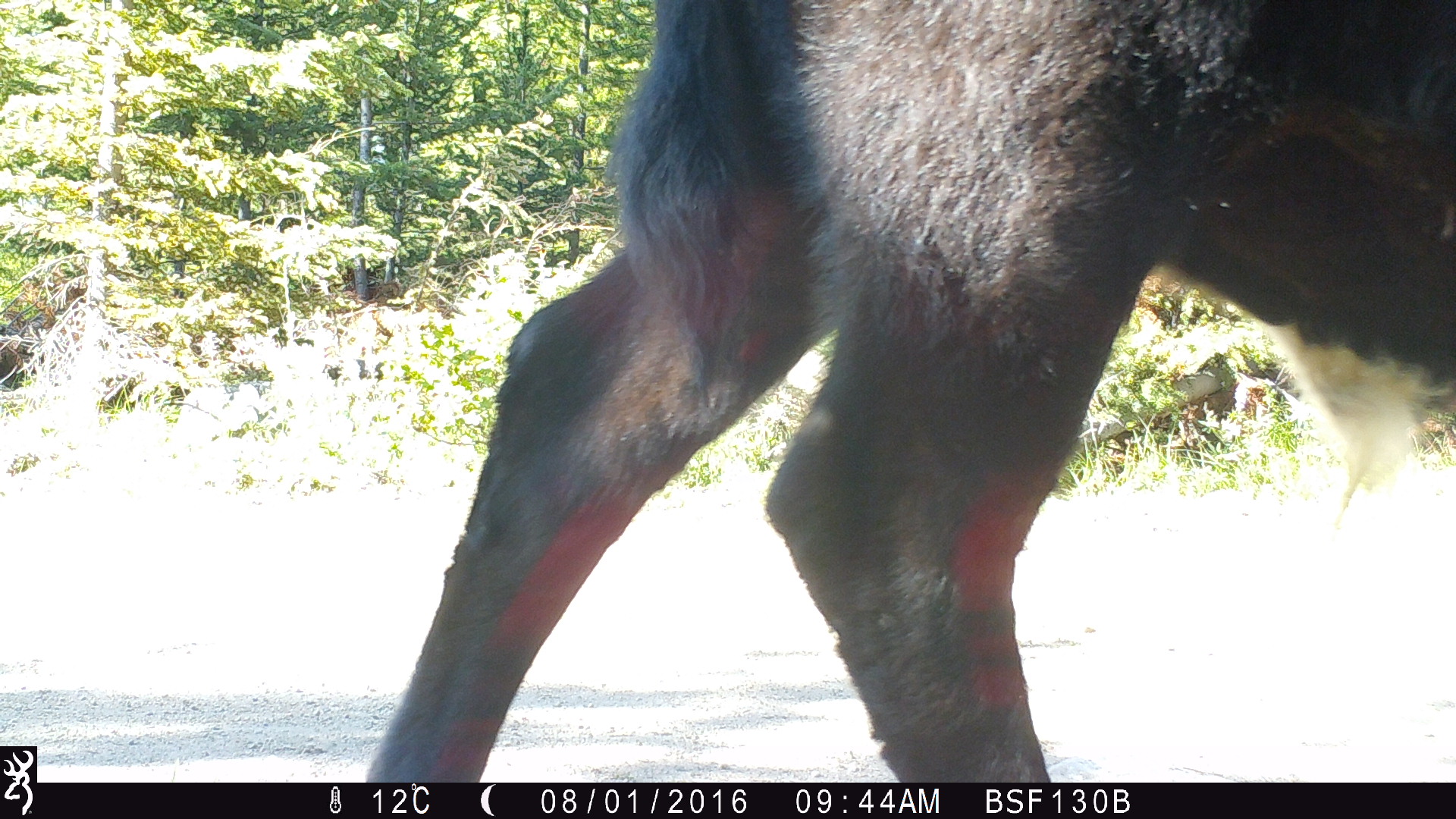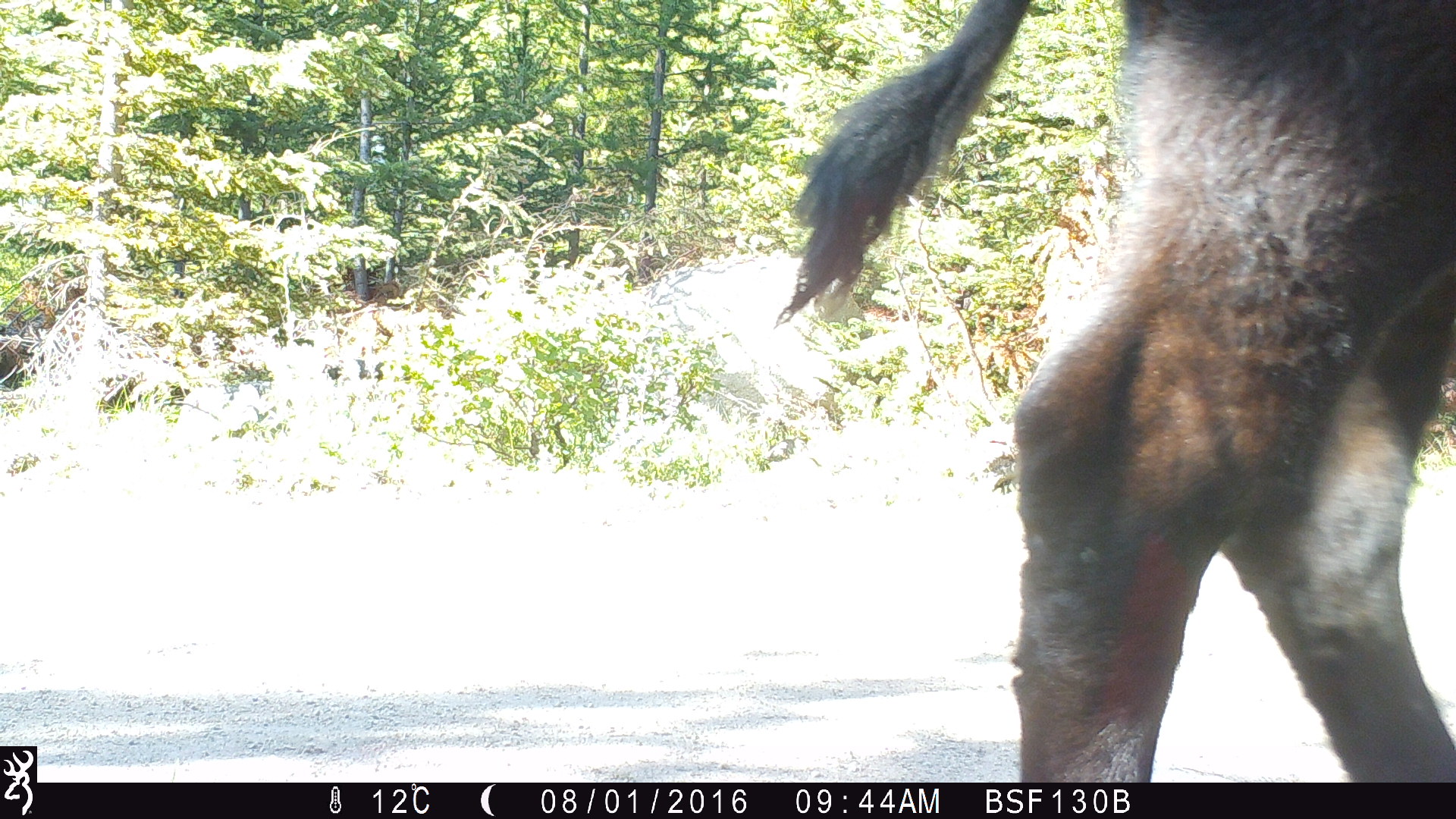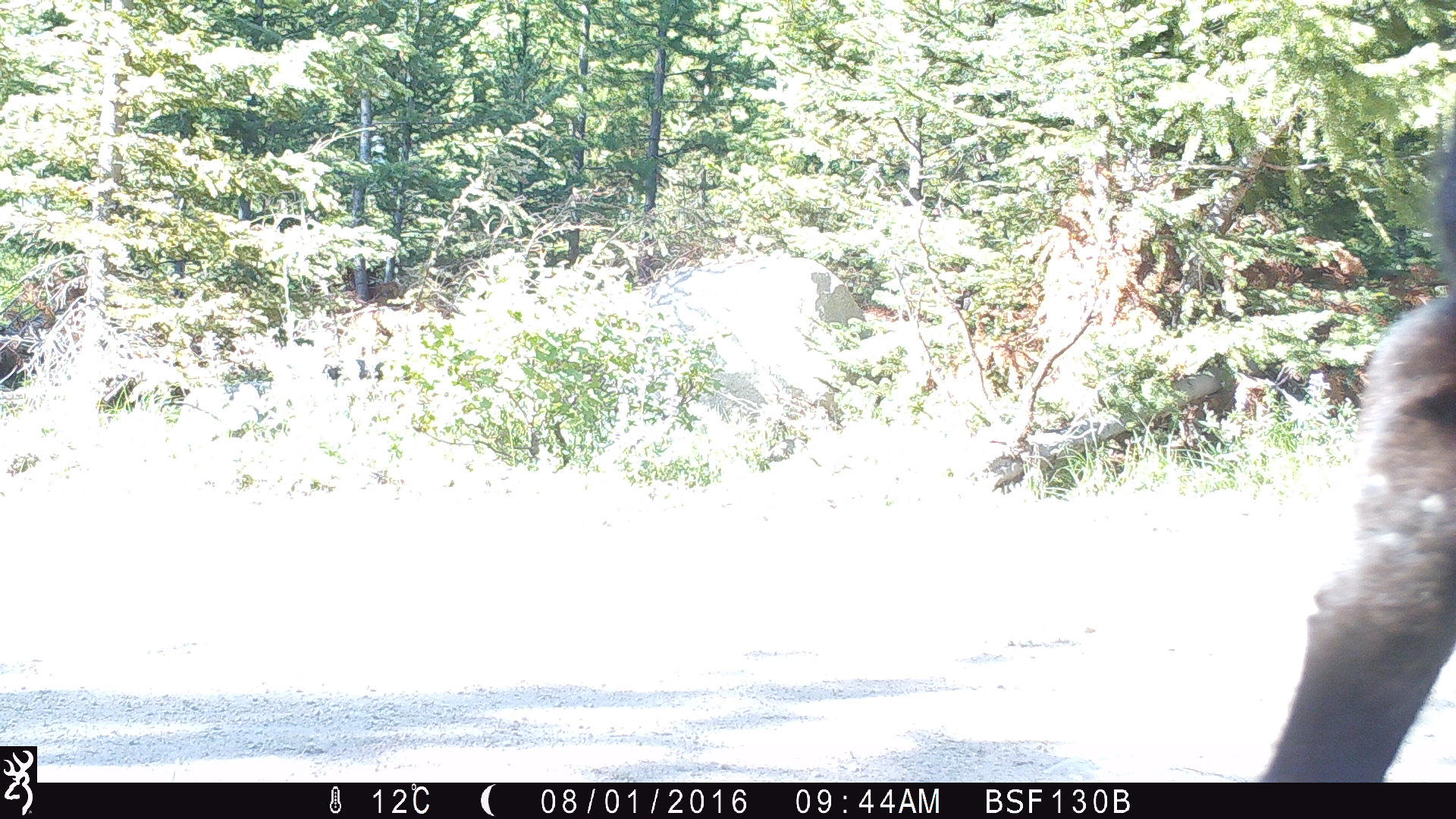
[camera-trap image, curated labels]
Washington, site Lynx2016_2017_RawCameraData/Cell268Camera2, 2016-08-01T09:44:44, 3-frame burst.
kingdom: Animalia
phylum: Chordata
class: Mammalia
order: Artiodactyla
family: Bovidae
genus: Bos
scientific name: Bos taurus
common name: domestic cattle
Domestic cattle (Bos taurus). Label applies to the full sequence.